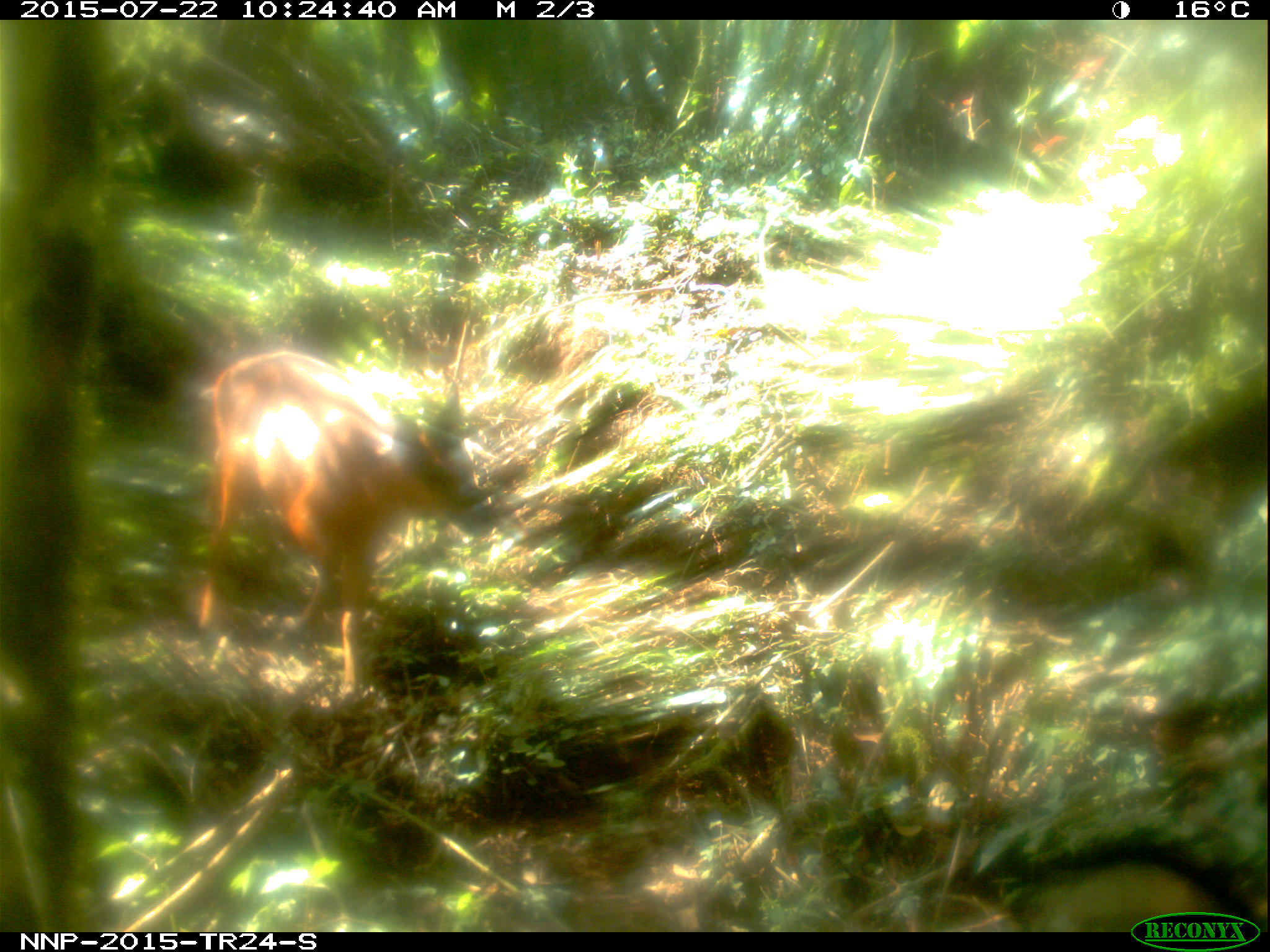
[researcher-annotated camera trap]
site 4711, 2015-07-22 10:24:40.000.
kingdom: Animalia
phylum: Chordata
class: Mammalia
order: Artiodactyla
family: Bovidae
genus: Cephalophus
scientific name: Cephalophus nigrifrons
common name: black-fronted duiker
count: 1